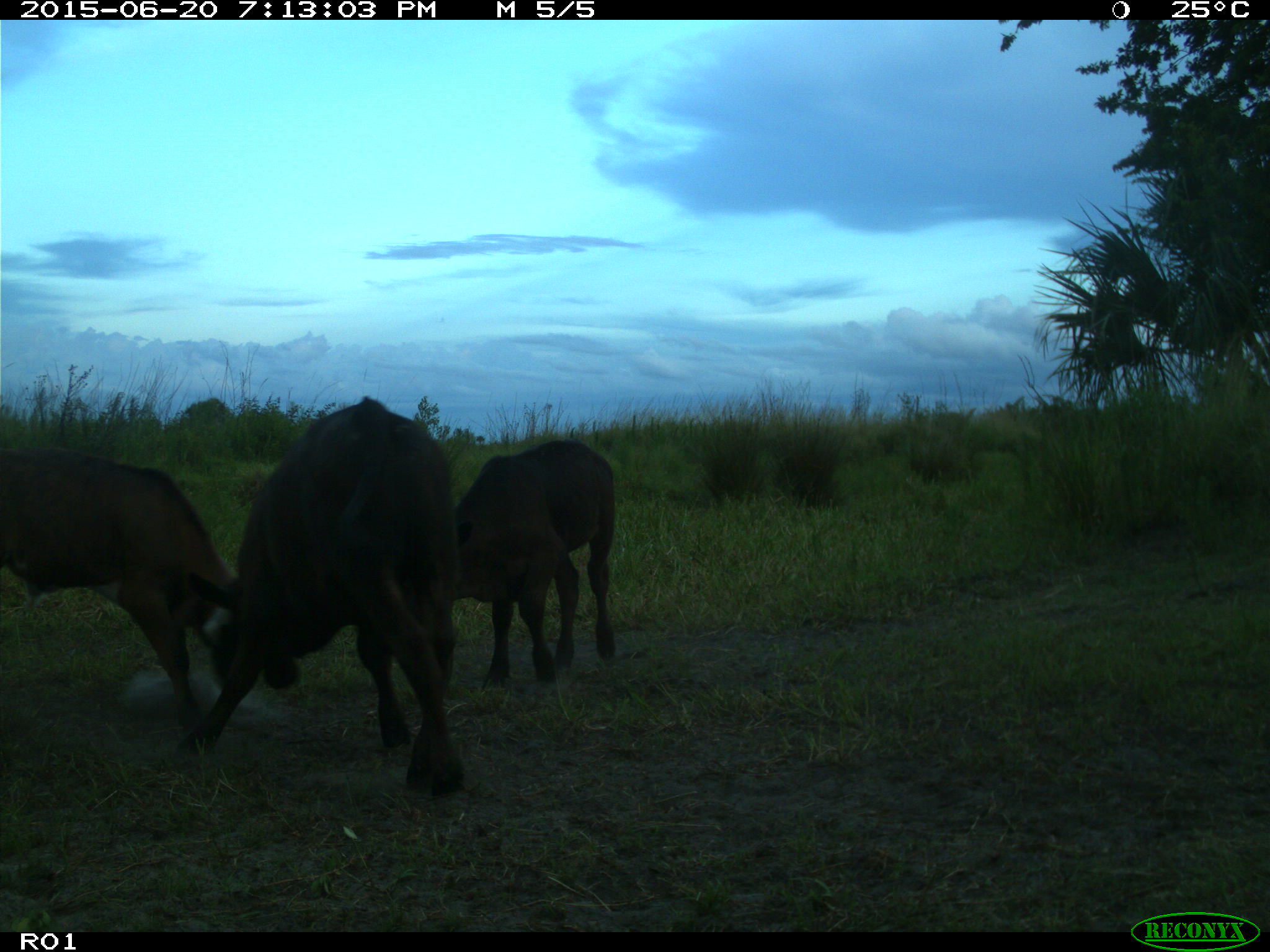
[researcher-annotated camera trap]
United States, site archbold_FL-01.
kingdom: Animalia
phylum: Chordata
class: Mammalia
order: Artiodactyla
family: Bovidae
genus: Bos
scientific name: Bos taurus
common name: domestic cow